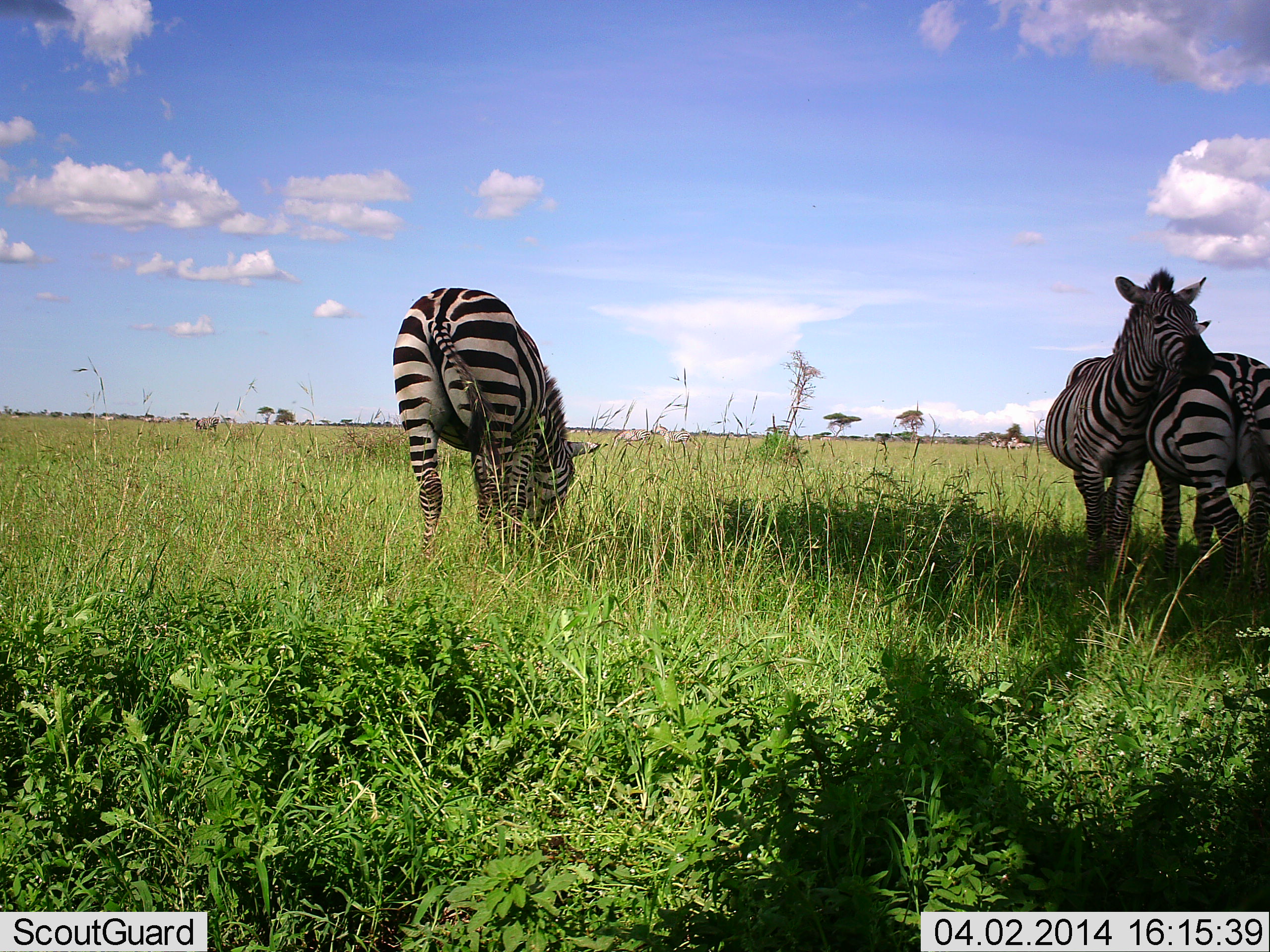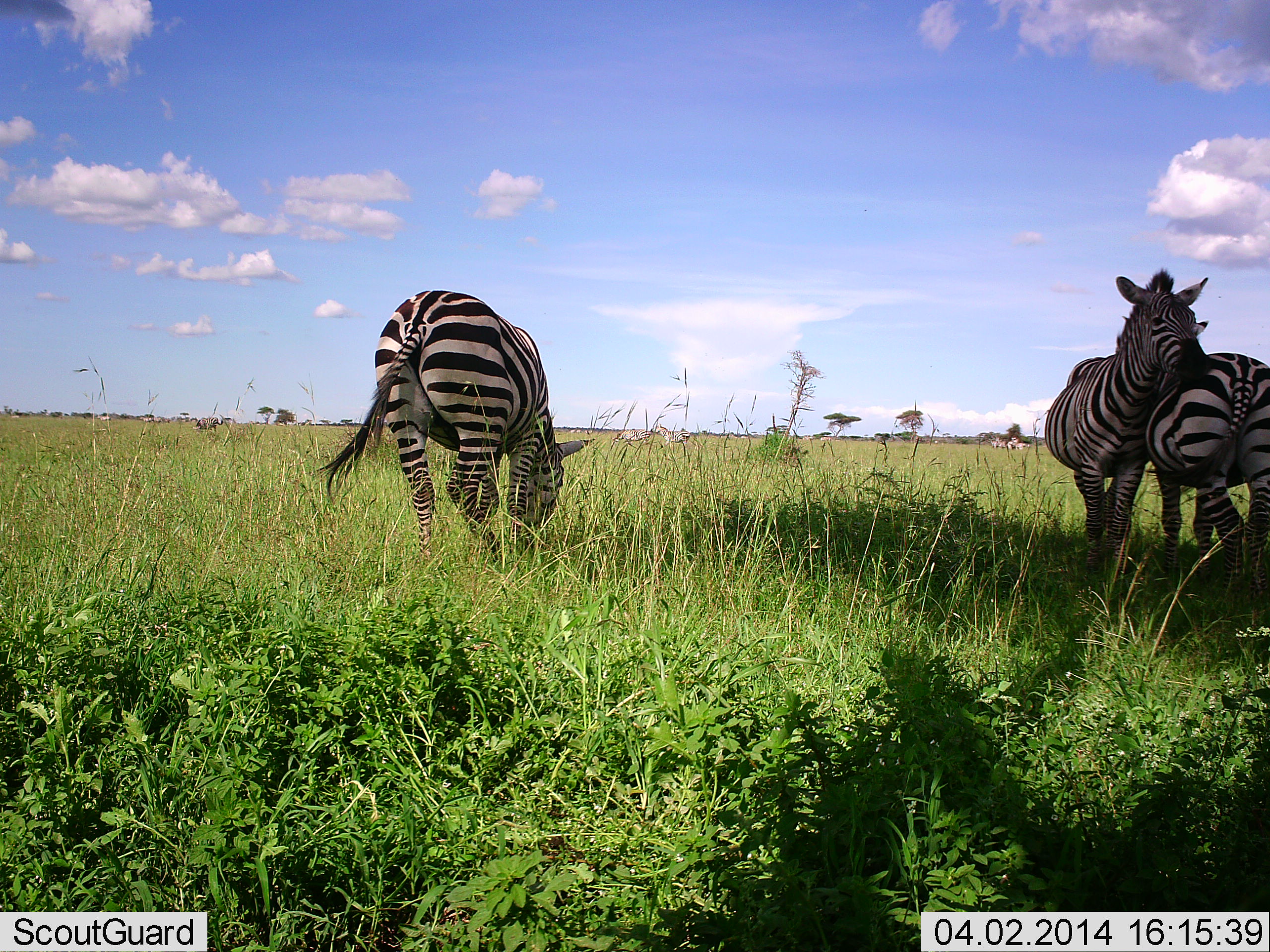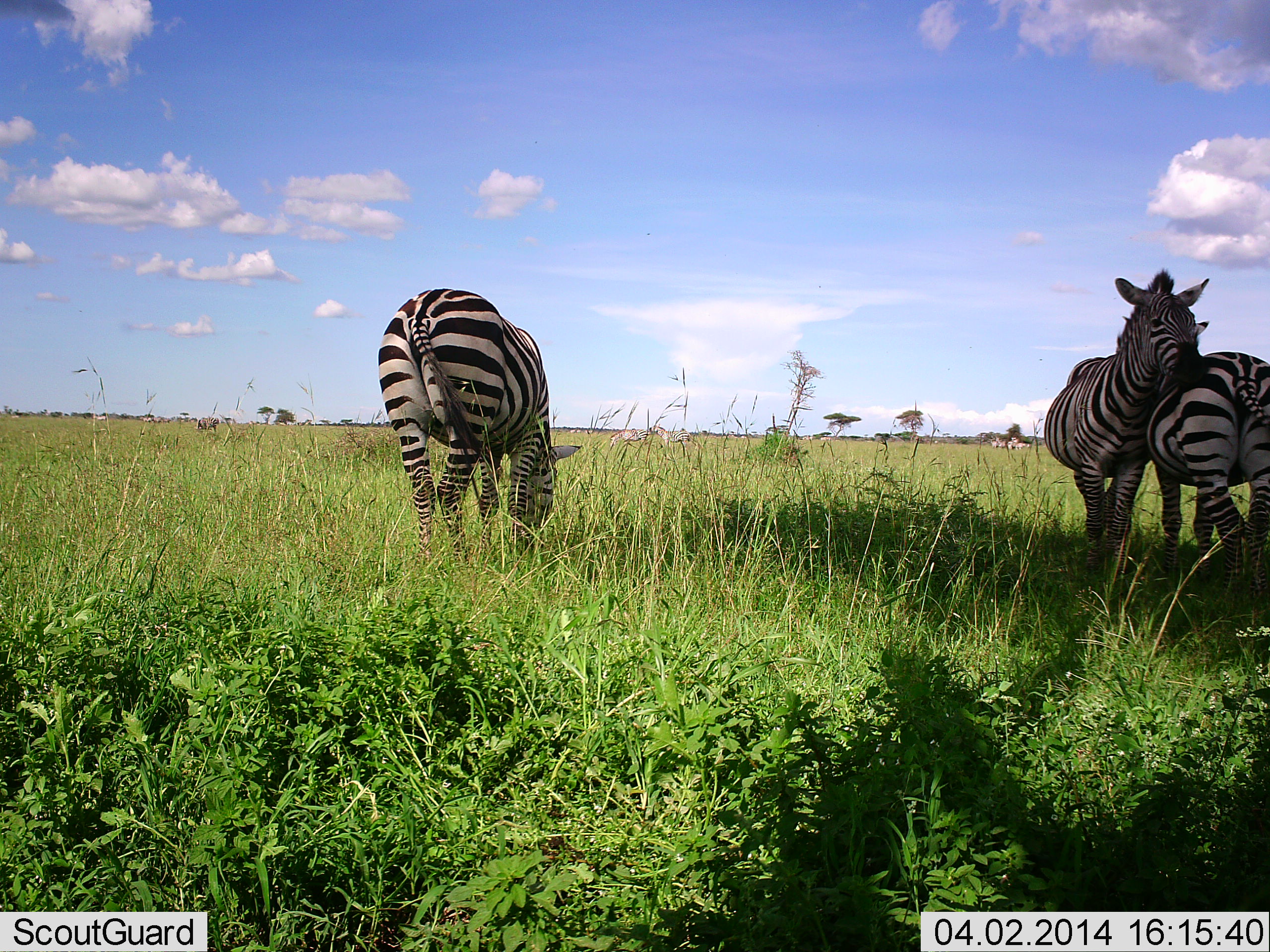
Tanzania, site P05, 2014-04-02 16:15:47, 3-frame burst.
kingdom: Animalia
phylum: Chordata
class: Mammalia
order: Perissodactyla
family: Equidae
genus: Equus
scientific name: Equus quagga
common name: plains zebra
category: zebra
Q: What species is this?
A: Zebra (plains zebra) (Equus quagga).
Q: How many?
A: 3.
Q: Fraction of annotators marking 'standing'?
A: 50%.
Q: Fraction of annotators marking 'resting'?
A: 10%.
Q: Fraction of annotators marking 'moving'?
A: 0%.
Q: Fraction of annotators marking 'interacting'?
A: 90%.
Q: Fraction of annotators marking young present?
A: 0%.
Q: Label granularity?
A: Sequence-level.